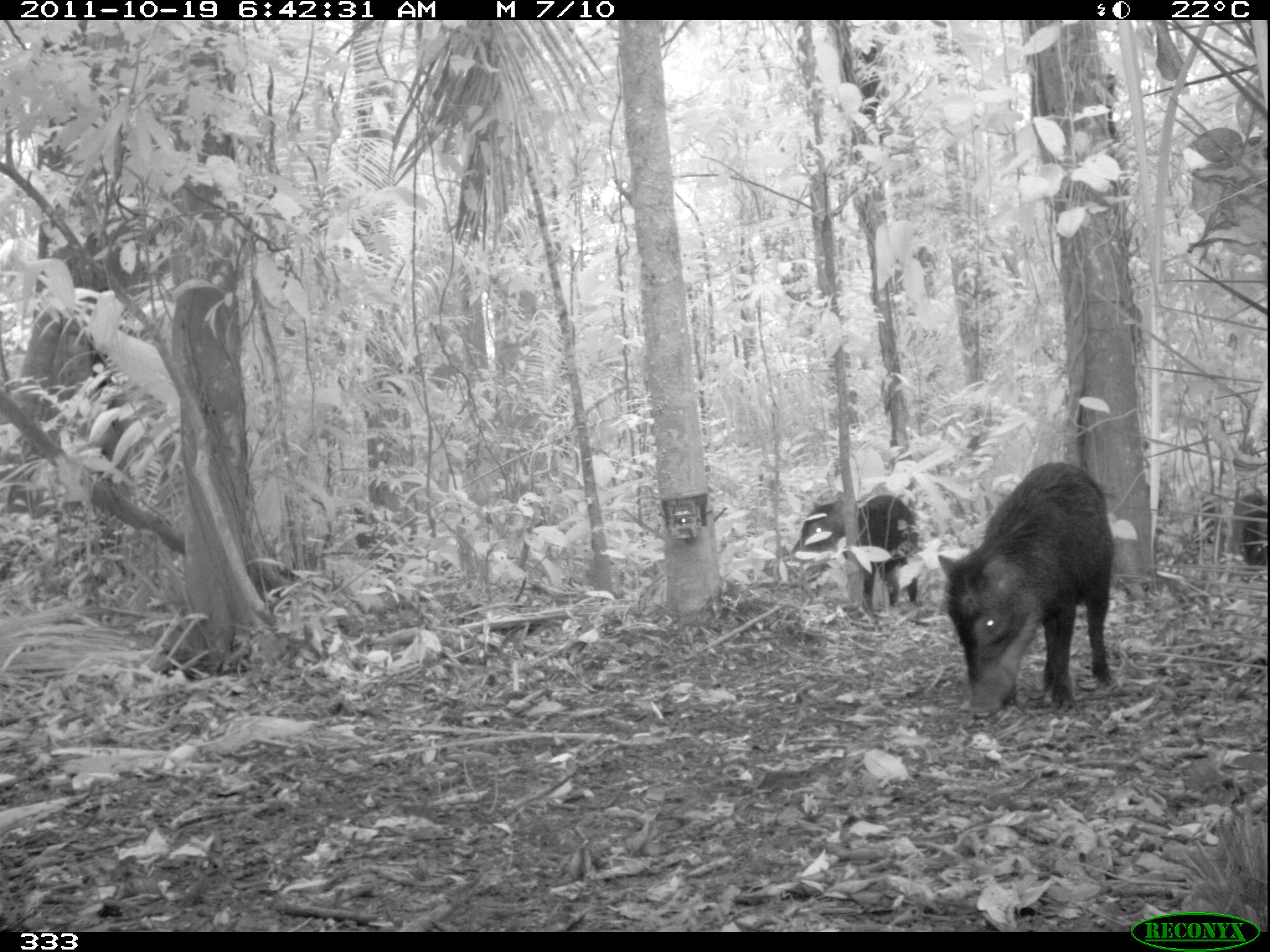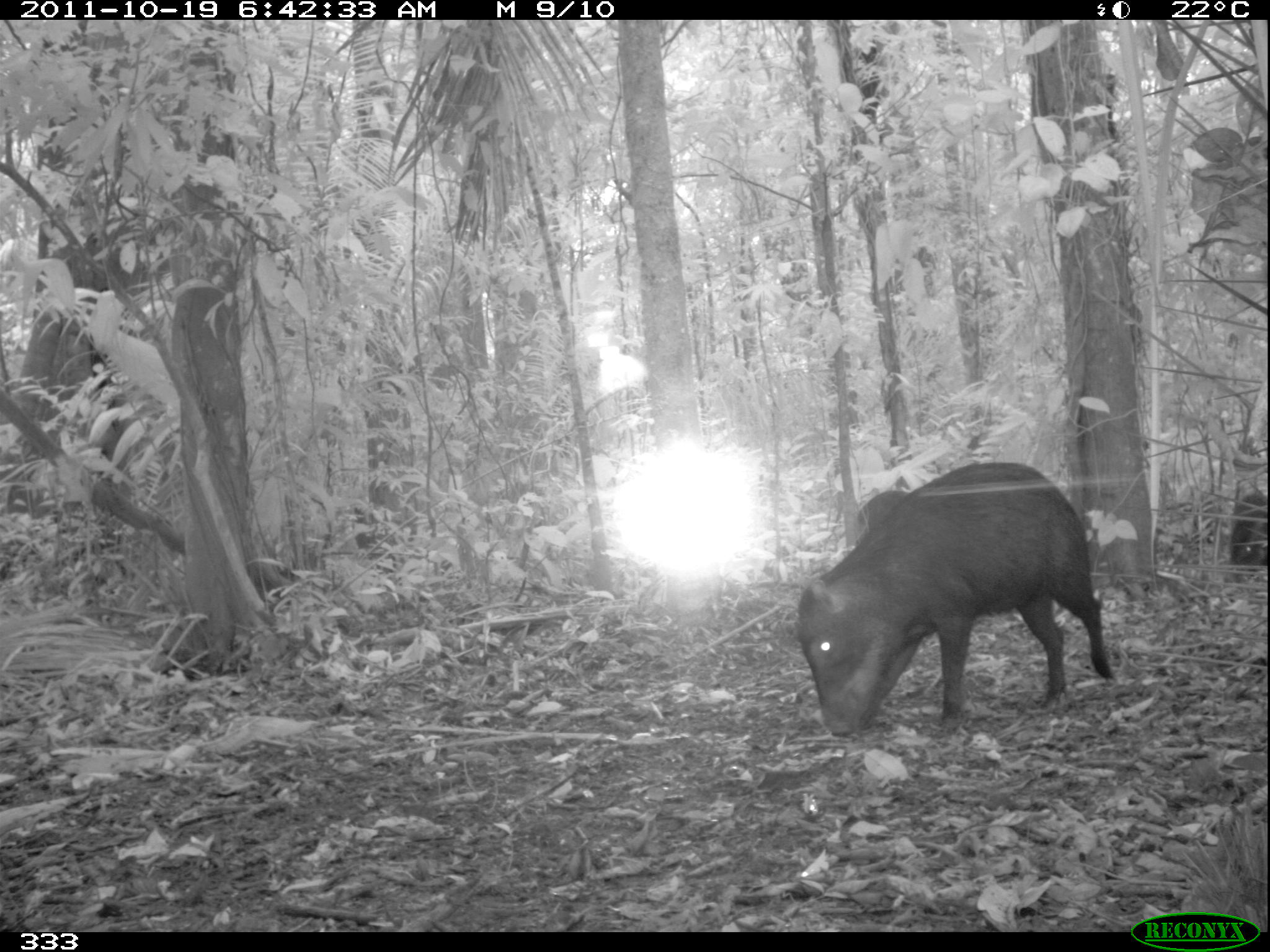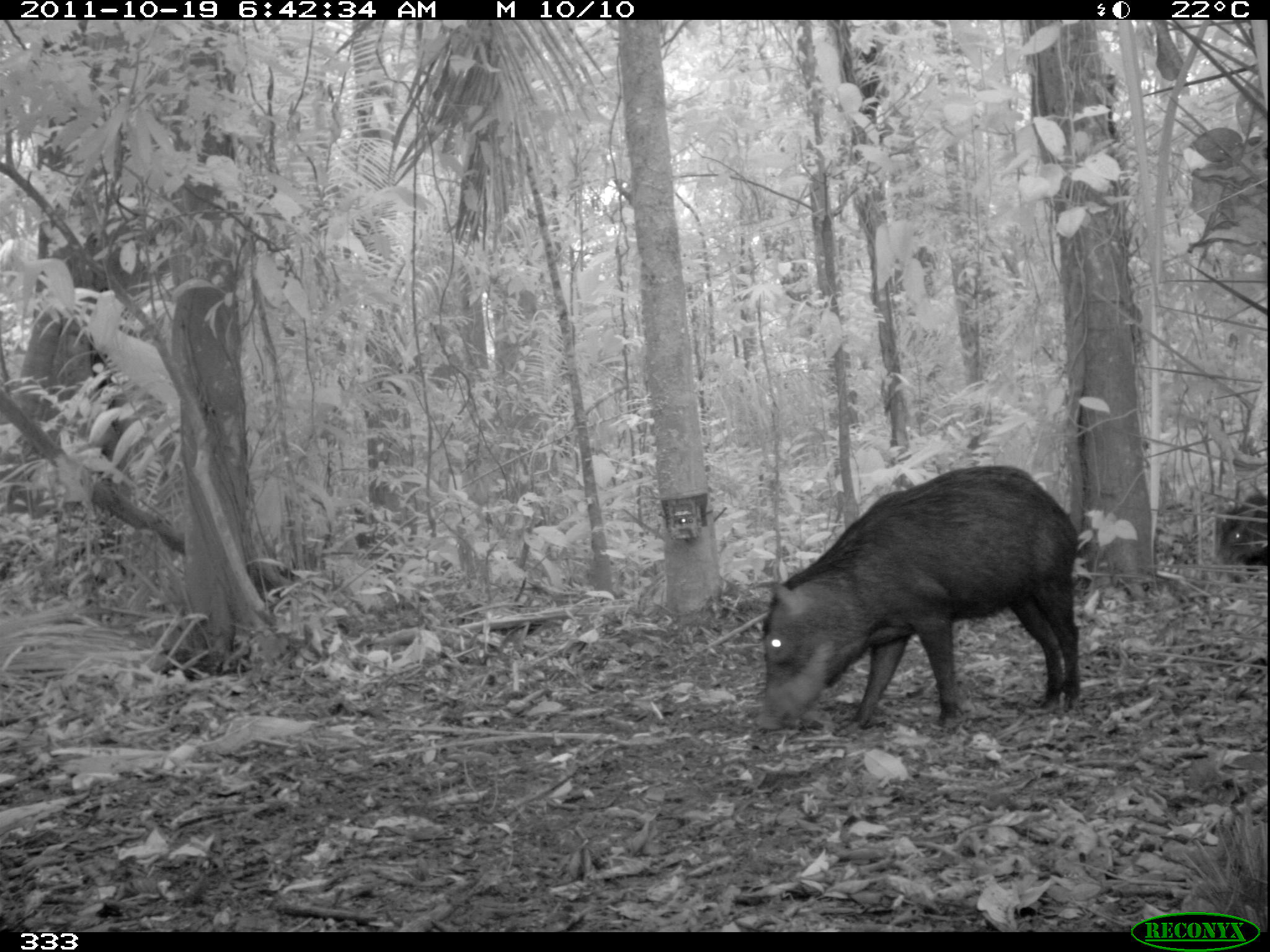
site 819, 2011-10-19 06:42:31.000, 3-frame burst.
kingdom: Animalia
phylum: Chordata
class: Mammalia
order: Artiodactyla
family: Tayassuidae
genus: Tayassu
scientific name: Tayassu pecari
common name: white-lipped peccary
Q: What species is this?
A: Tayassu pecari (white-lipped peccary).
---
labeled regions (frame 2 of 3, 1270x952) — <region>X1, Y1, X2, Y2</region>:
tayassu pecari: <region>788, 458, 1115, 735</region>; <region>1229, 492, 1267, 565</region>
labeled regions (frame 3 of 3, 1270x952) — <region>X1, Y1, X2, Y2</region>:
tayassu pecari: <region>753, 459, 1084, 733</region>; <region>1216, 494, 1267, 568</region>